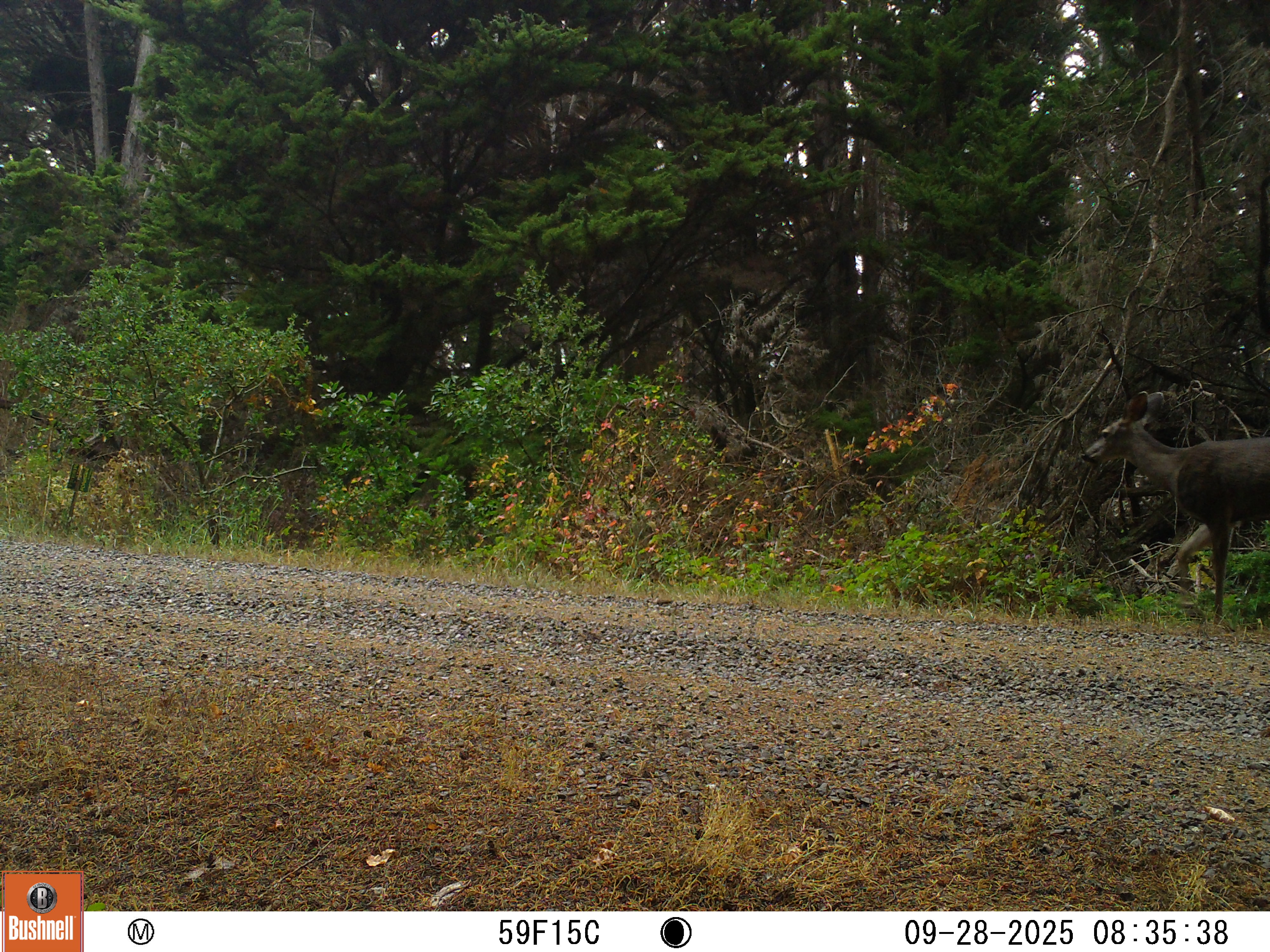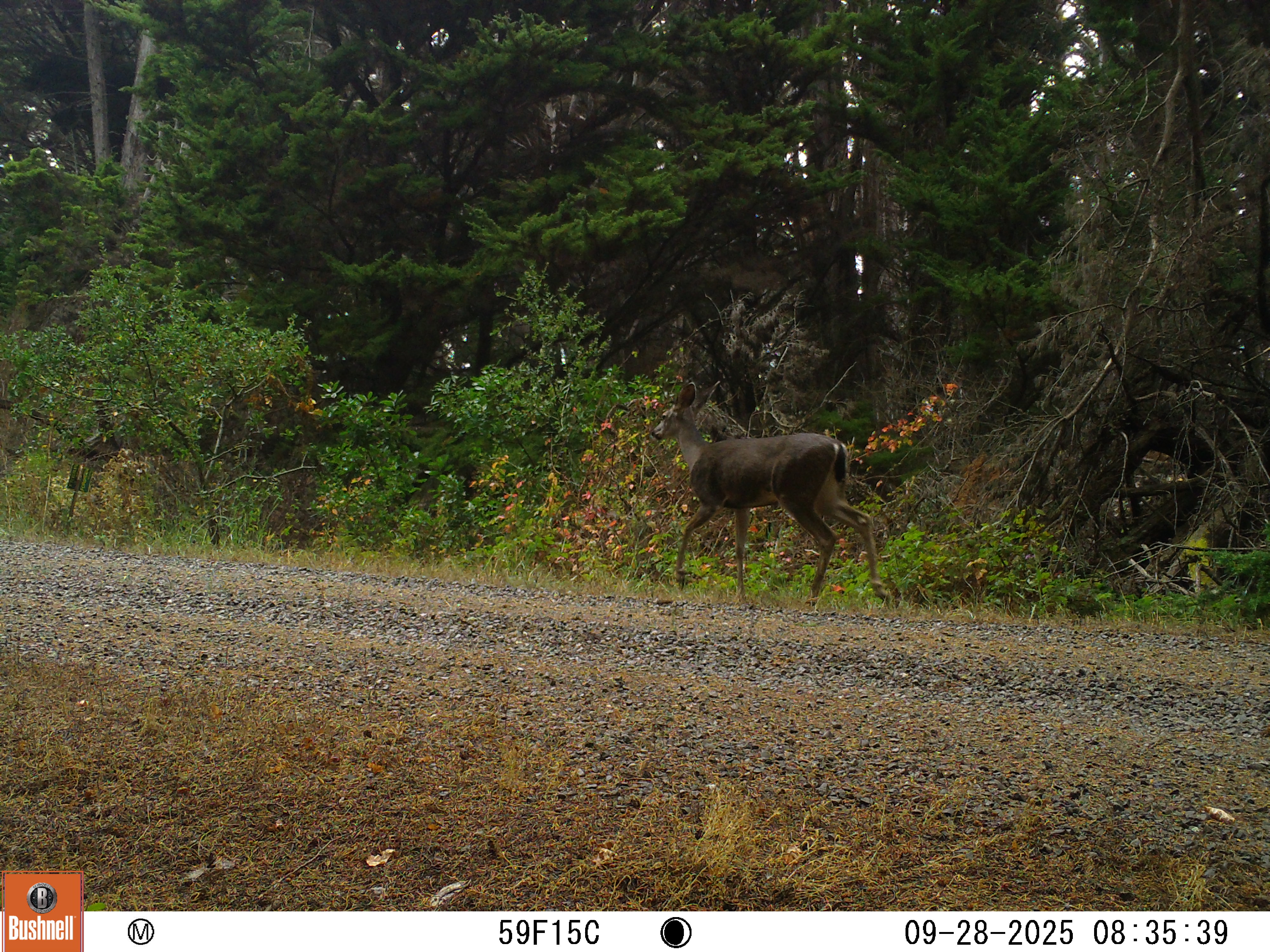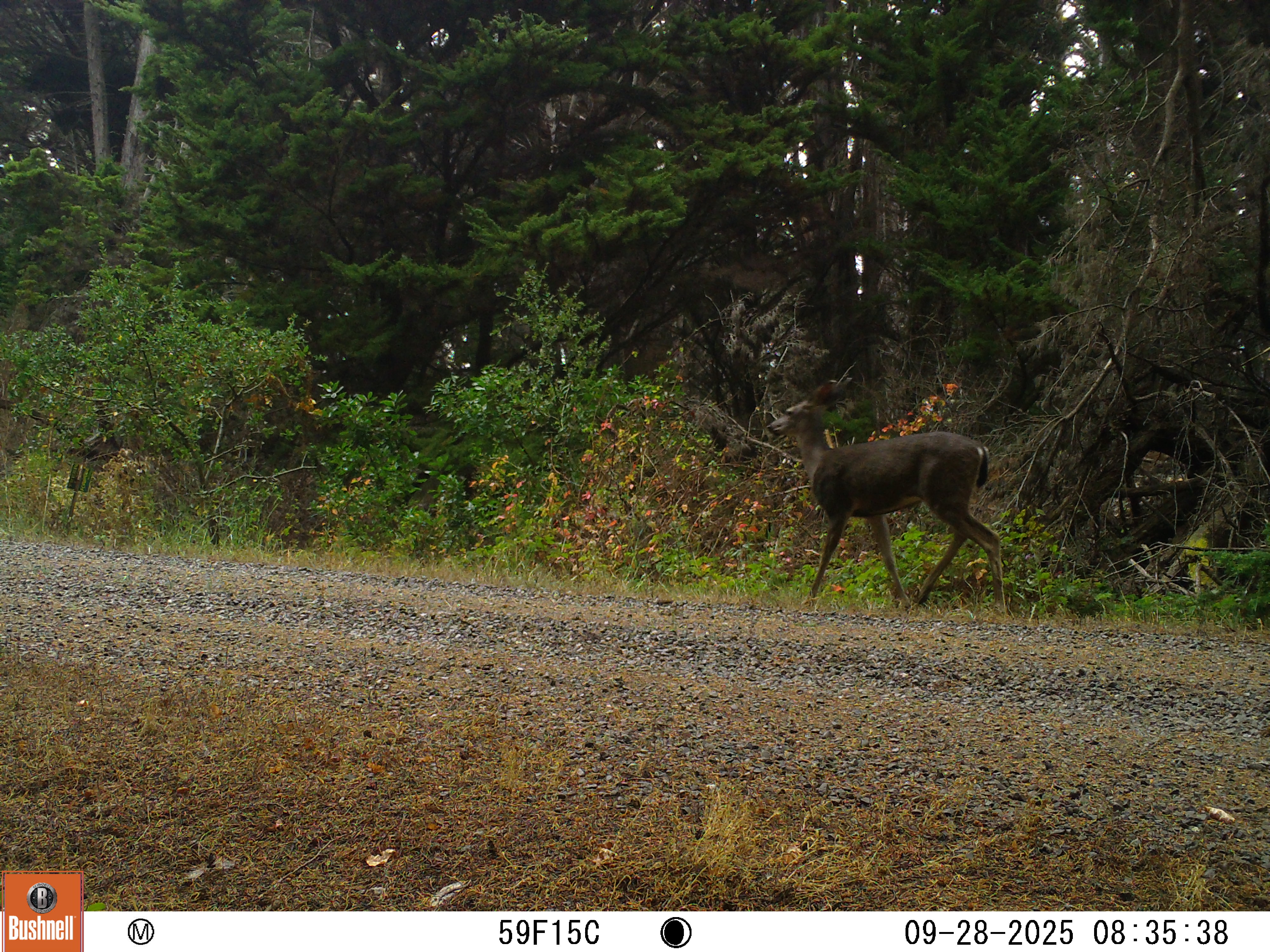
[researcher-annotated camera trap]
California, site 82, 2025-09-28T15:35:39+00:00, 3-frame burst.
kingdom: Animalia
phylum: Chordata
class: Mammalia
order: Artiodactyla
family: Cervidae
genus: Odocoileus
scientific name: Odocoileus hemionus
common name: mule deer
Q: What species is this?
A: Mule deer (Odocoileus hemionus).